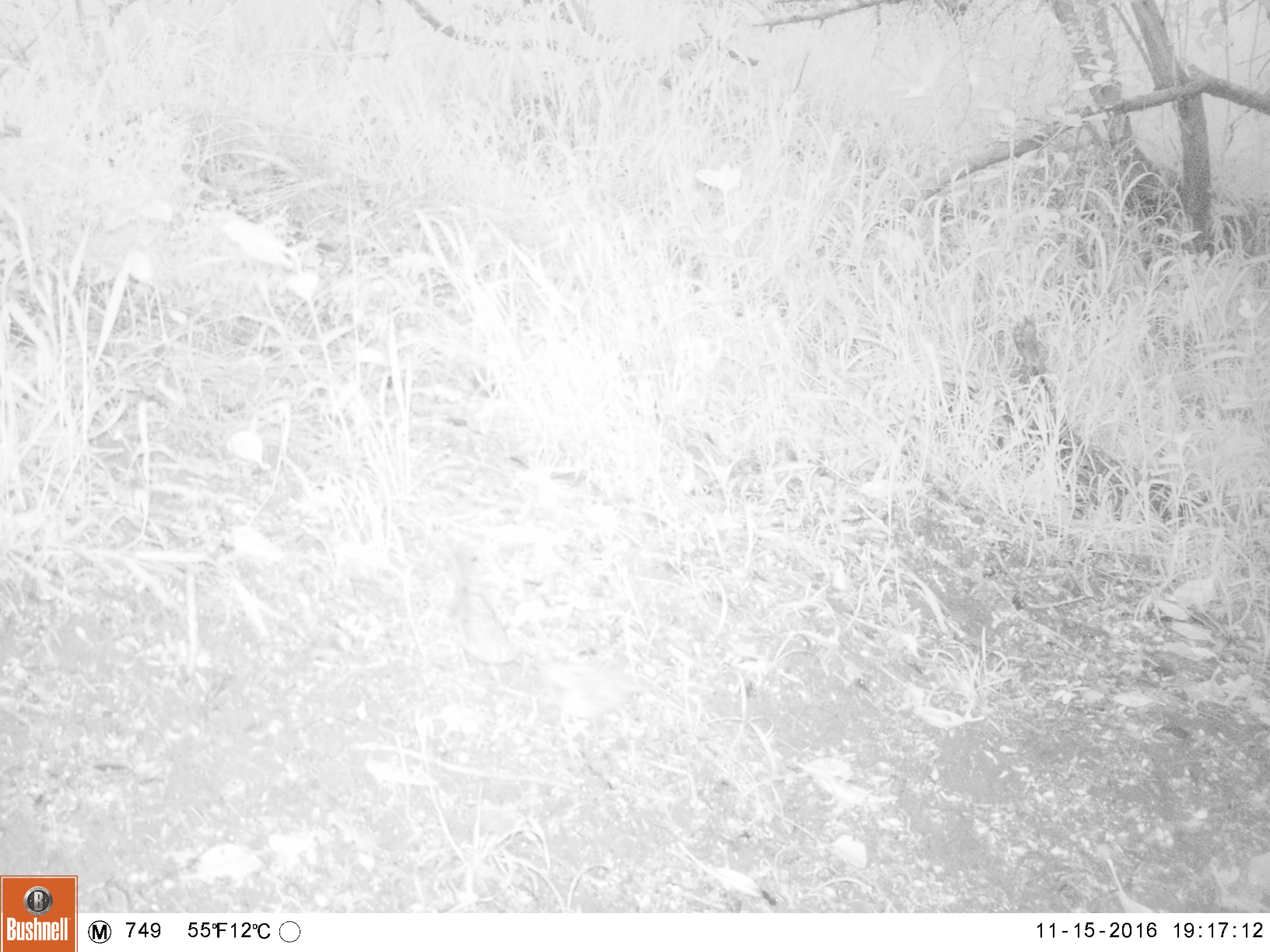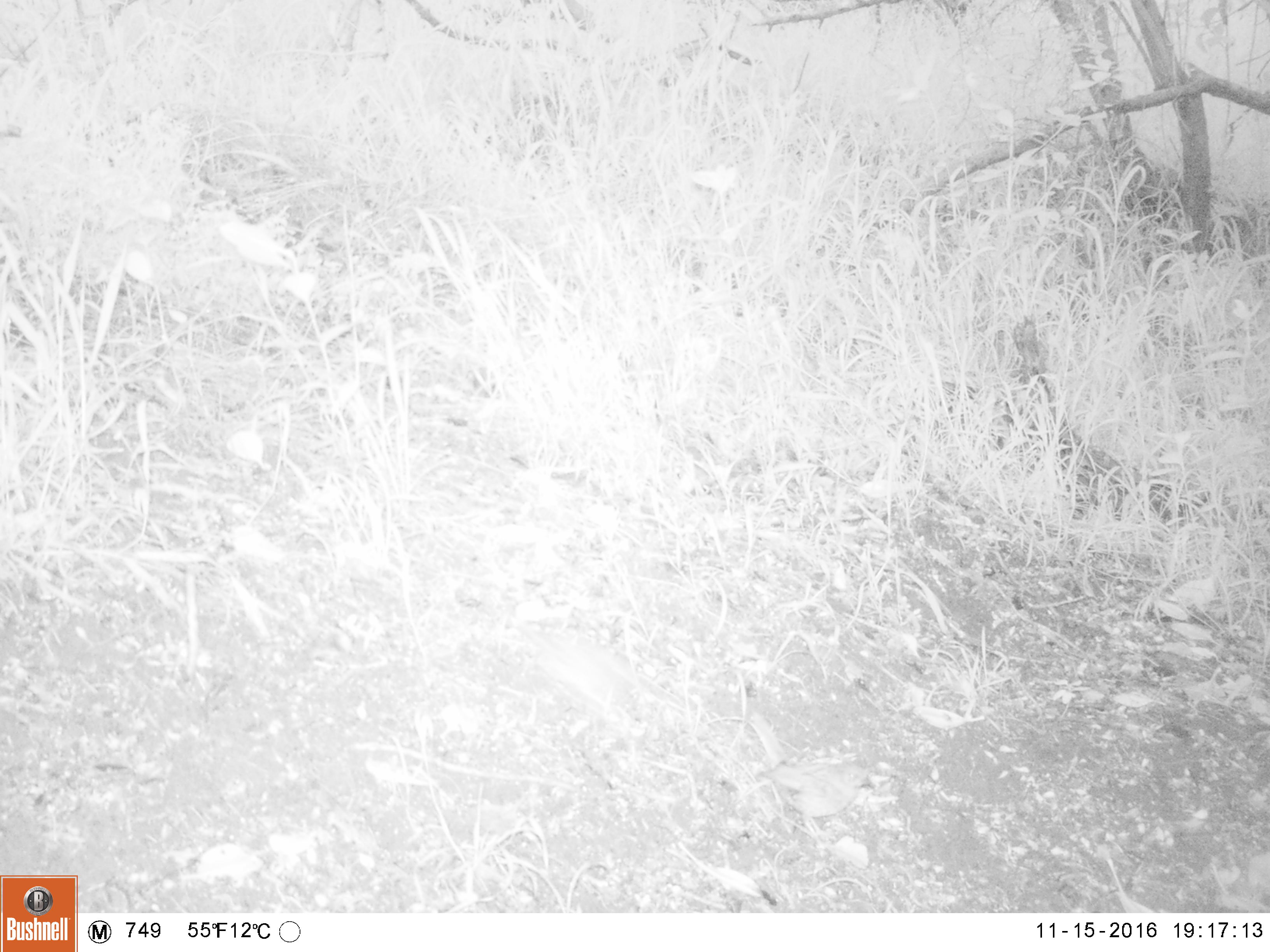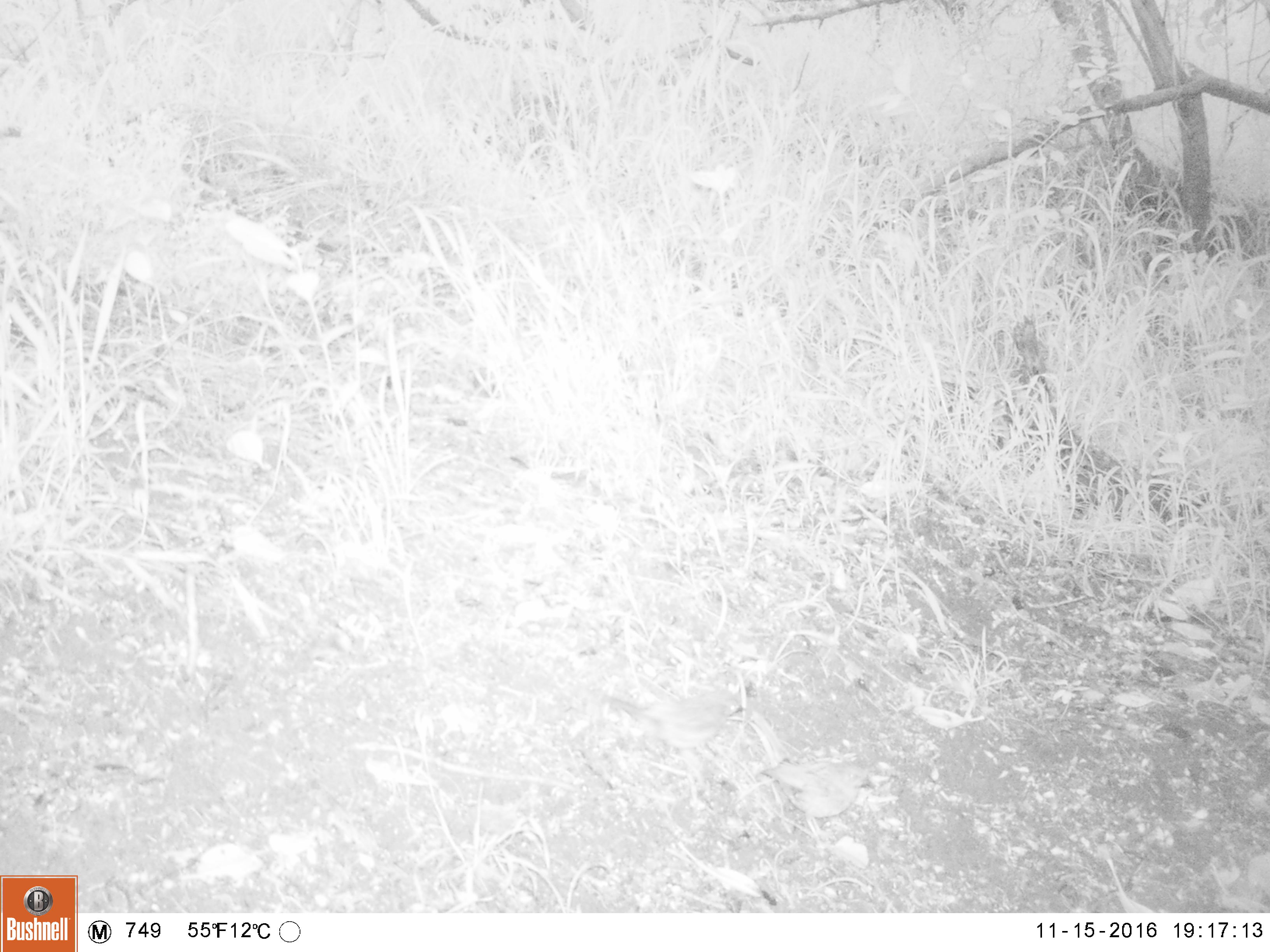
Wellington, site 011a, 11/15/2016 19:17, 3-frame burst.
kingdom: Animalia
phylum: Chordata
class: Aves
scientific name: Aves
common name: bird